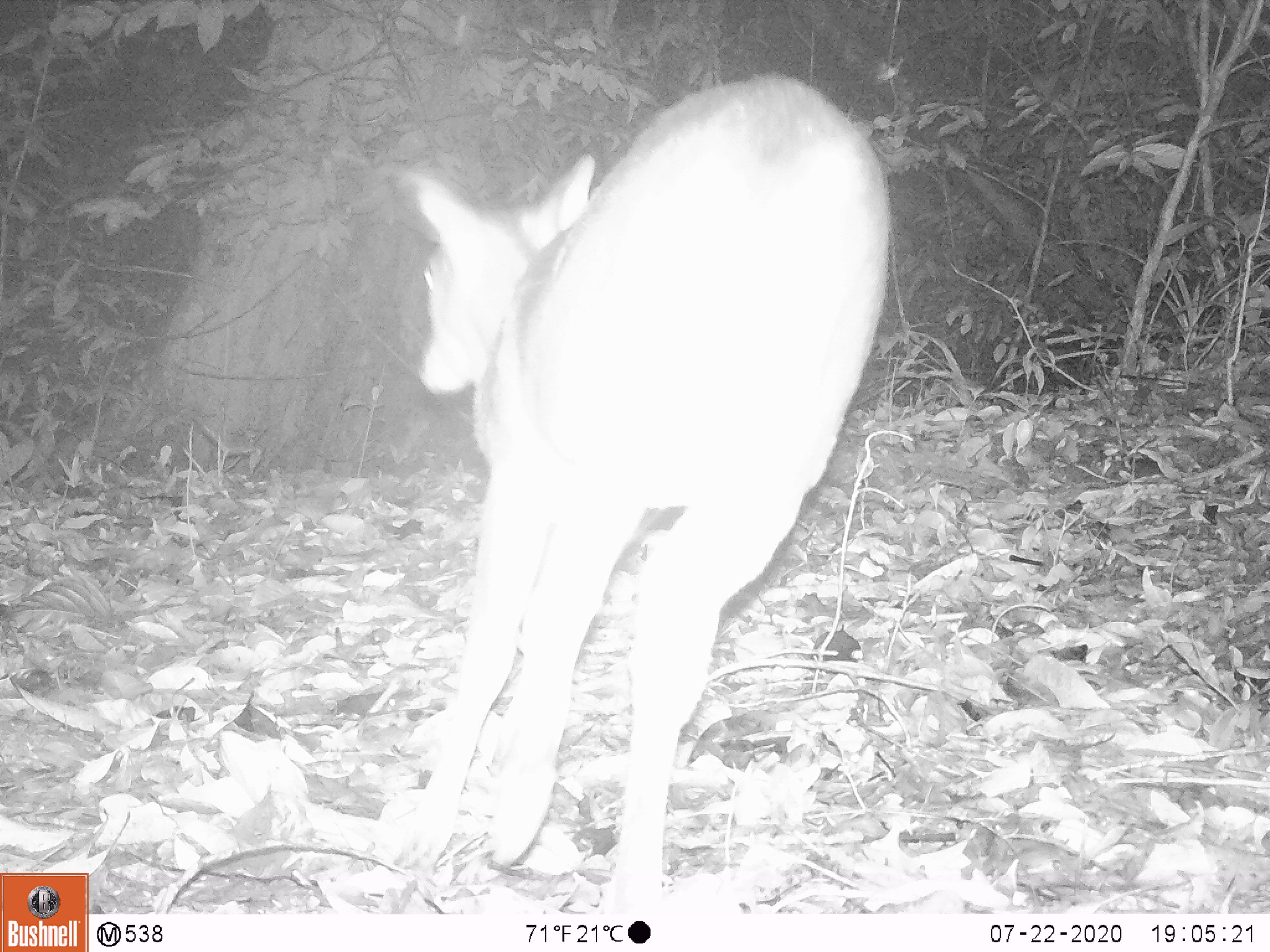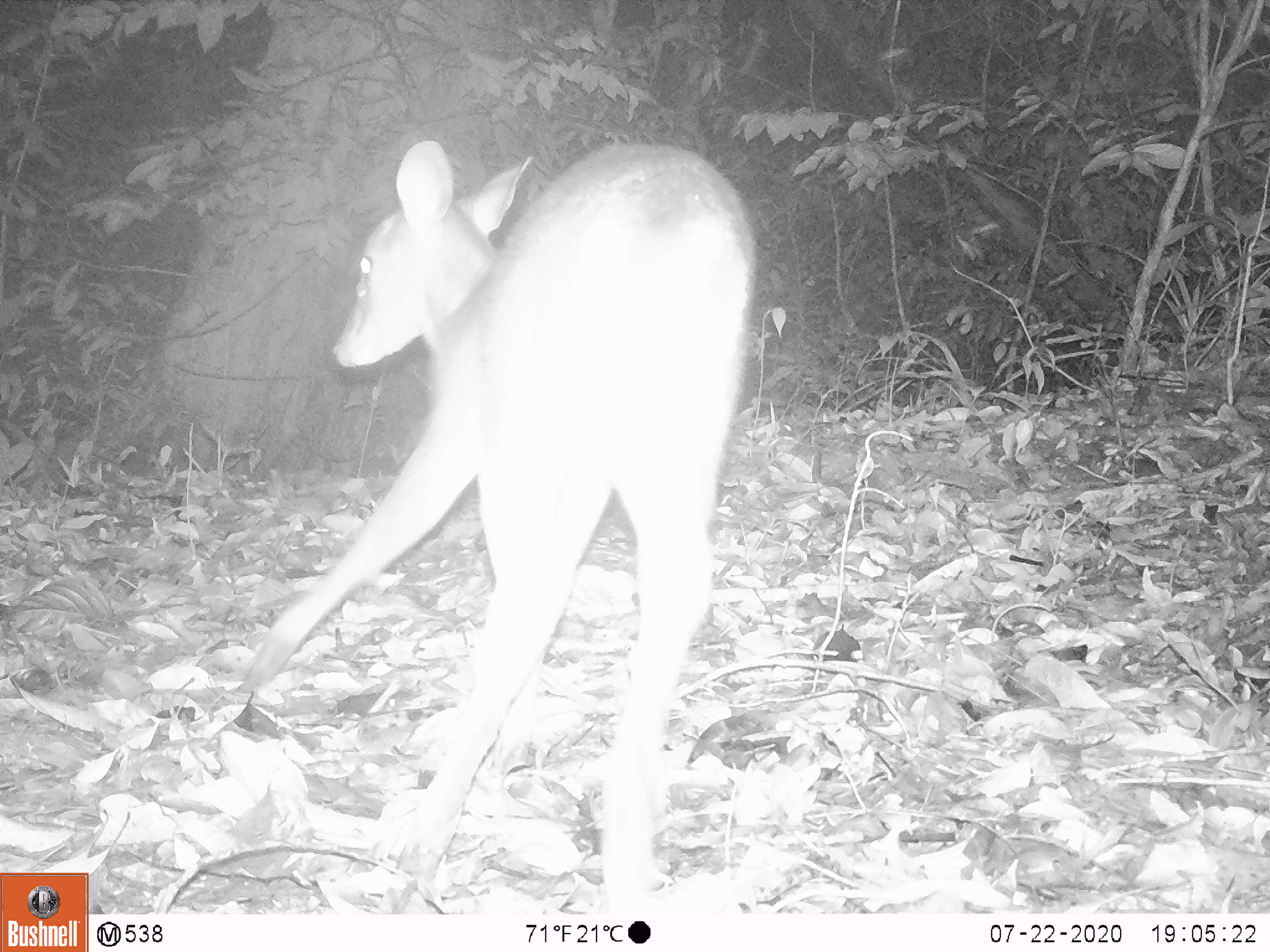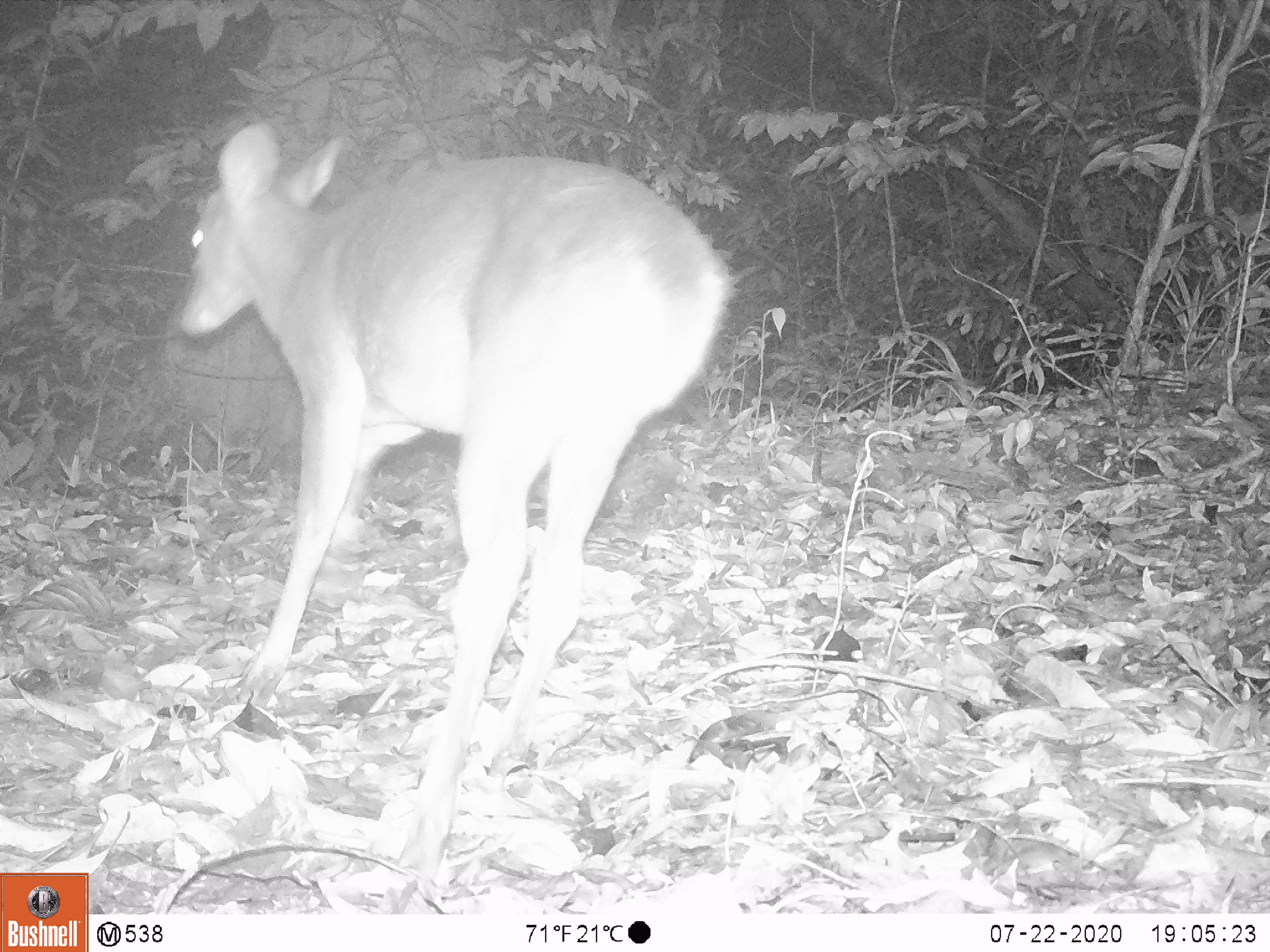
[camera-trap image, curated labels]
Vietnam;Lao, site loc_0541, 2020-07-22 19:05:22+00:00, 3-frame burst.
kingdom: Animalia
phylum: Chordata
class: Mammalia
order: Artiodactyla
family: Cervidae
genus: Muntiacus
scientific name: Muntiacus vuquangensis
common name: large-antlered muntjac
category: large antlered muntjac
Large antlered muntjac (large-antlered muntjac) (Muntiacus vuquangensis). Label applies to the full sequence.